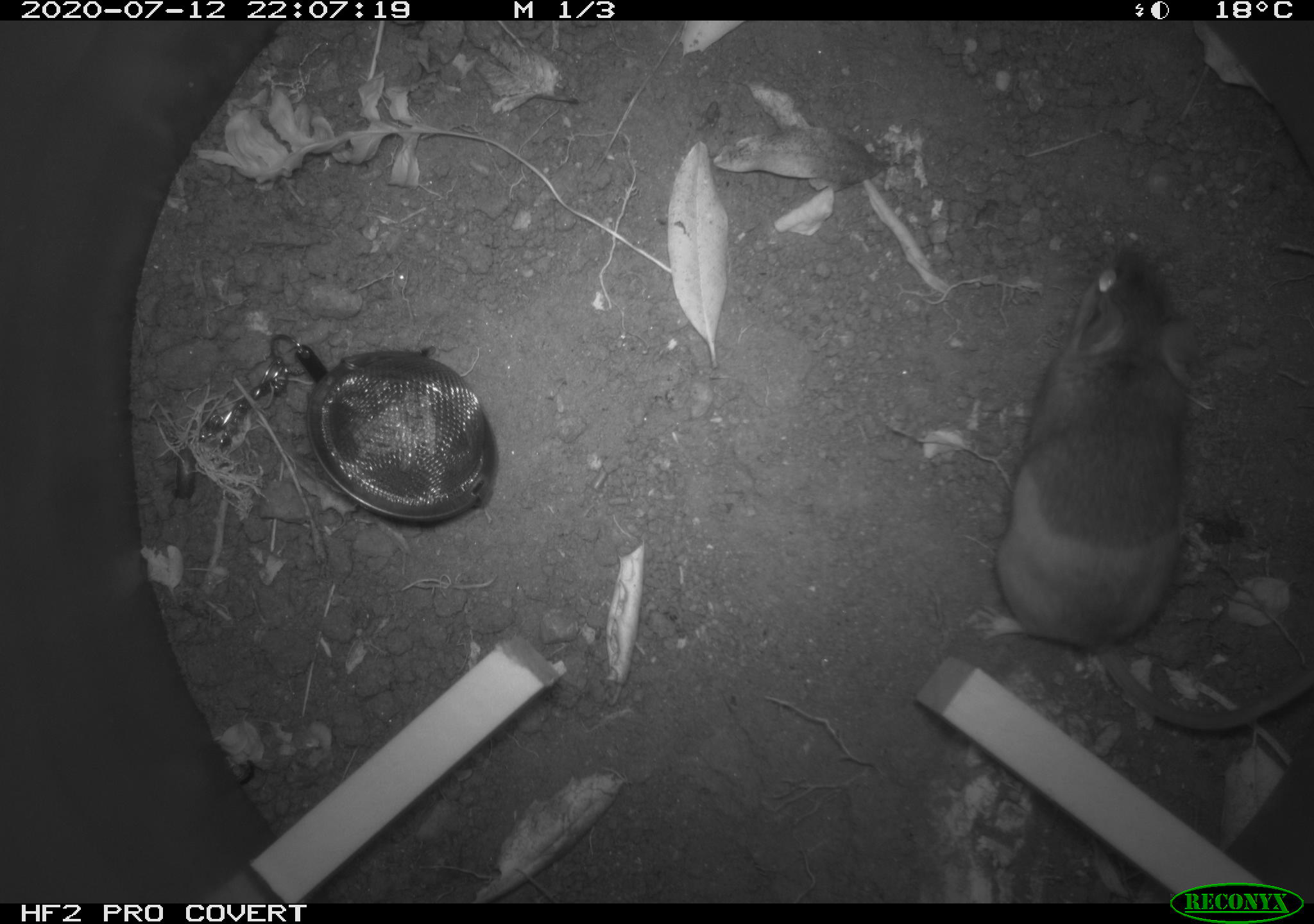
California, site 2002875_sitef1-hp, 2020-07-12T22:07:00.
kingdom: Animalia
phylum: Chordata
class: Mammalia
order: Rodentia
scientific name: Rodentia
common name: rodent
Rodent (Rodentia).